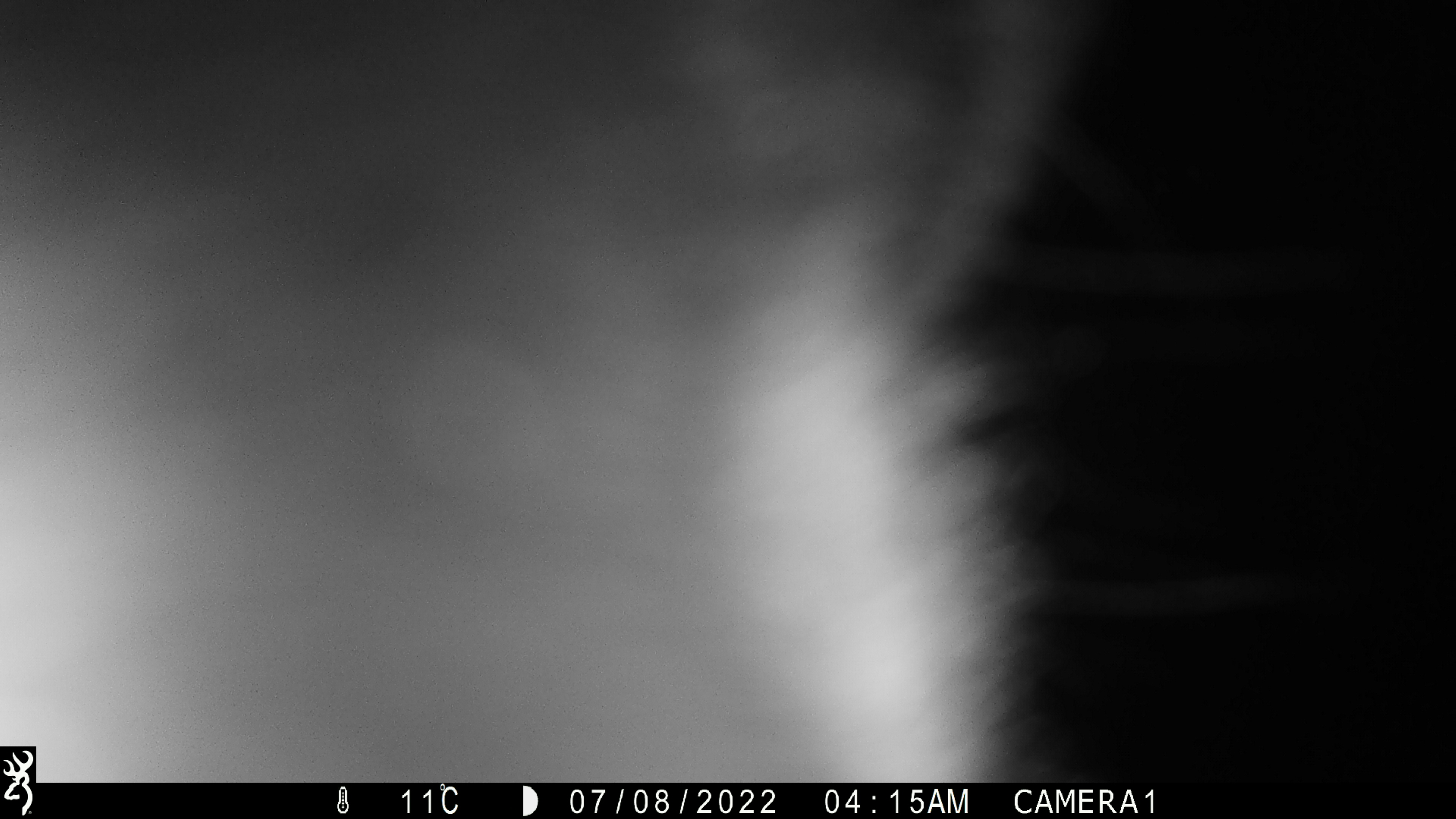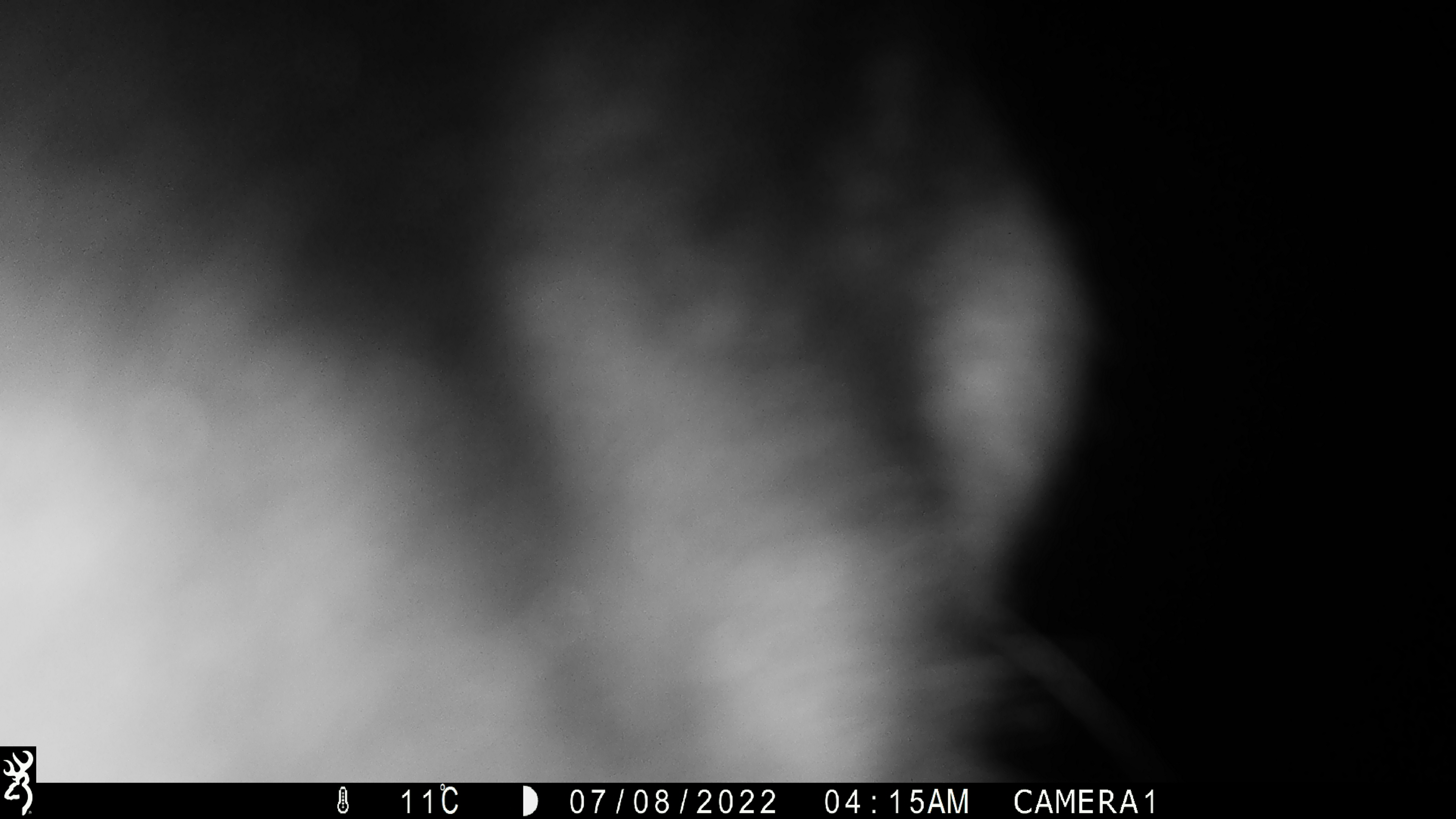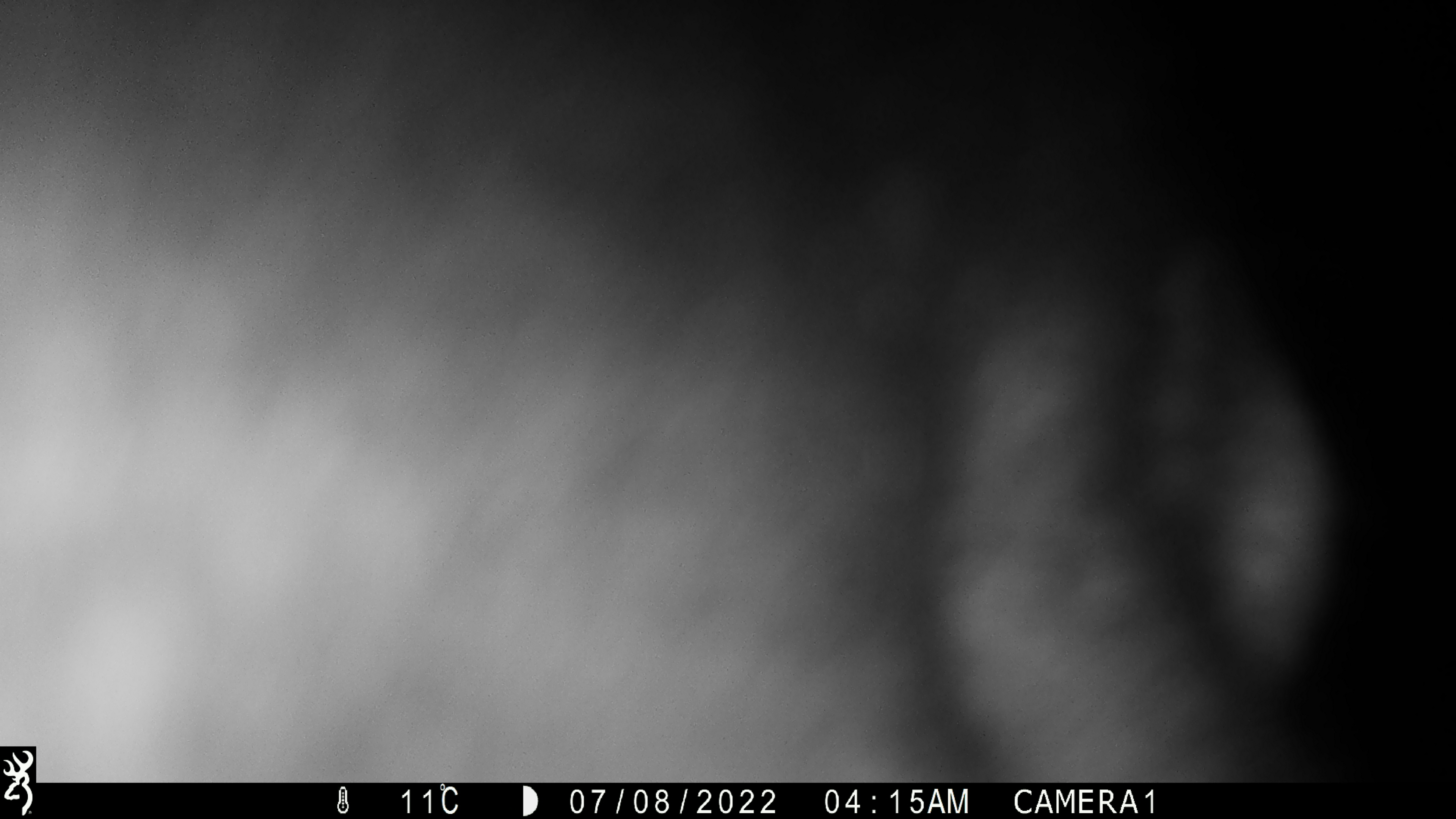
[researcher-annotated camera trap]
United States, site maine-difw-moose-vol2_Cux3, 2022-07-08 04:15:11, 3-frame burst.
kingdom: Animalia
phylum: Chordata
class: Mammalia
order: Artiodactyla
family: Cervidae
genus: Alces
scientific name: Alces alces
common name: moose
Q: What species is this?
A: Moose (Alces alces).